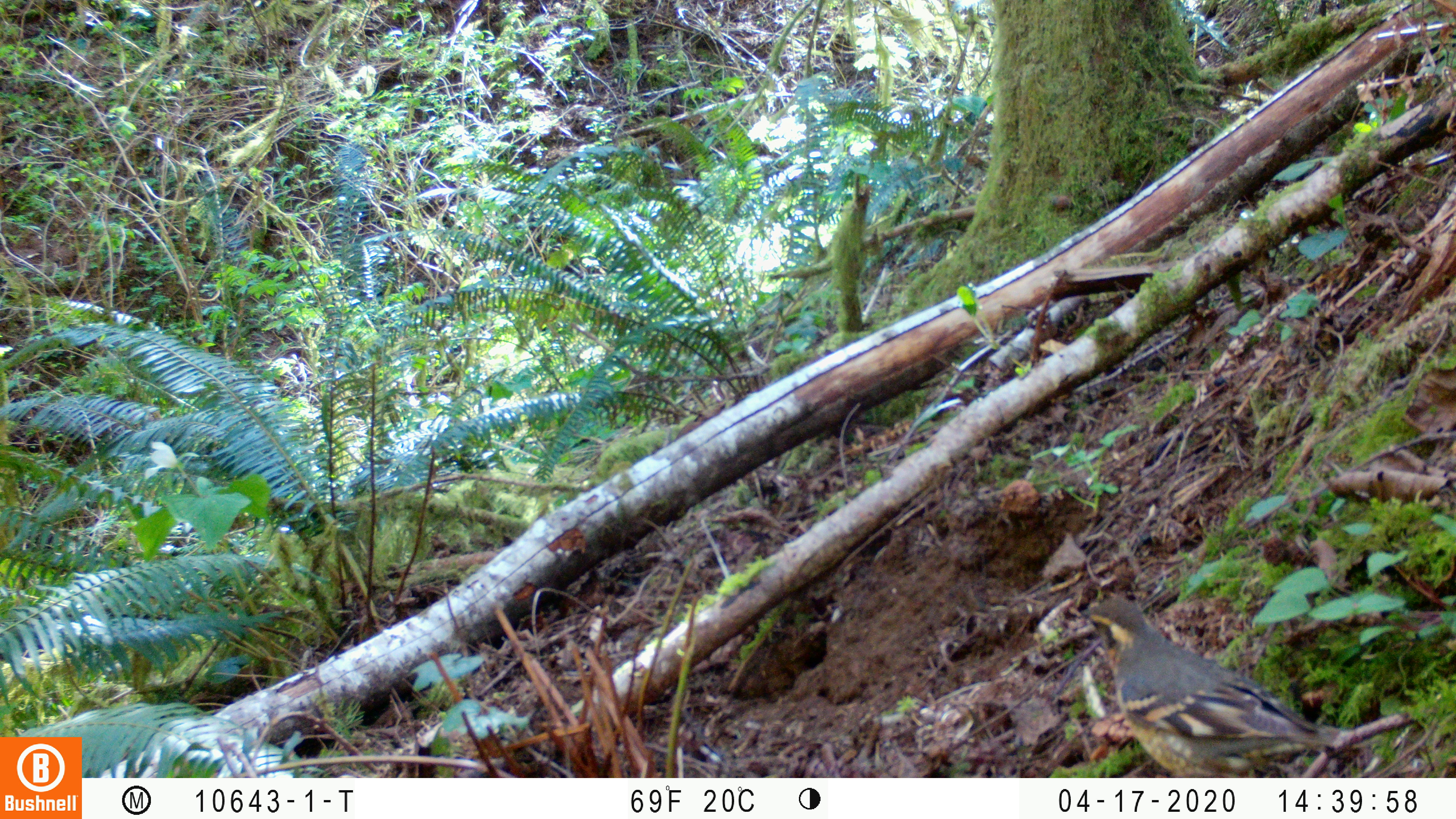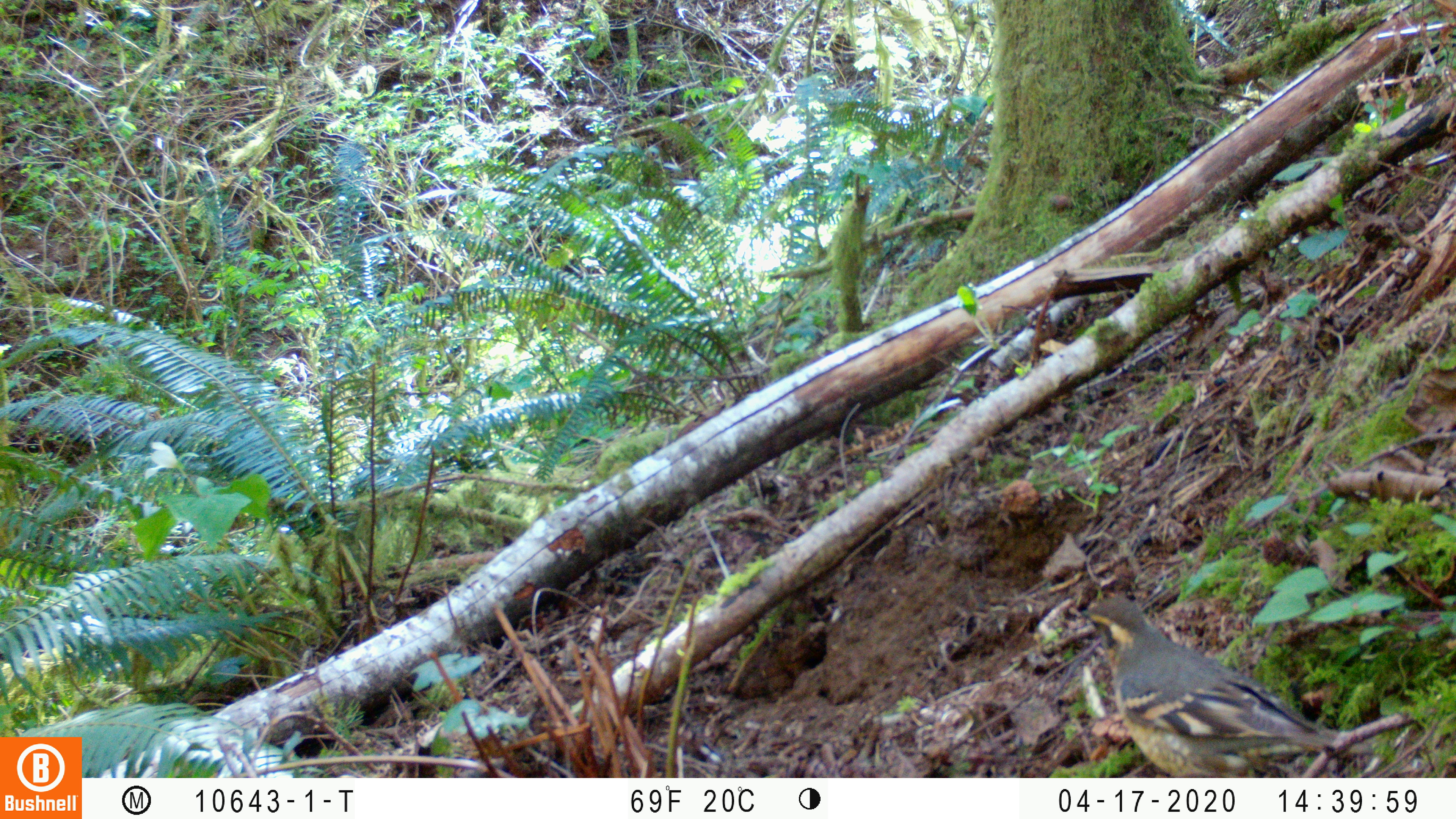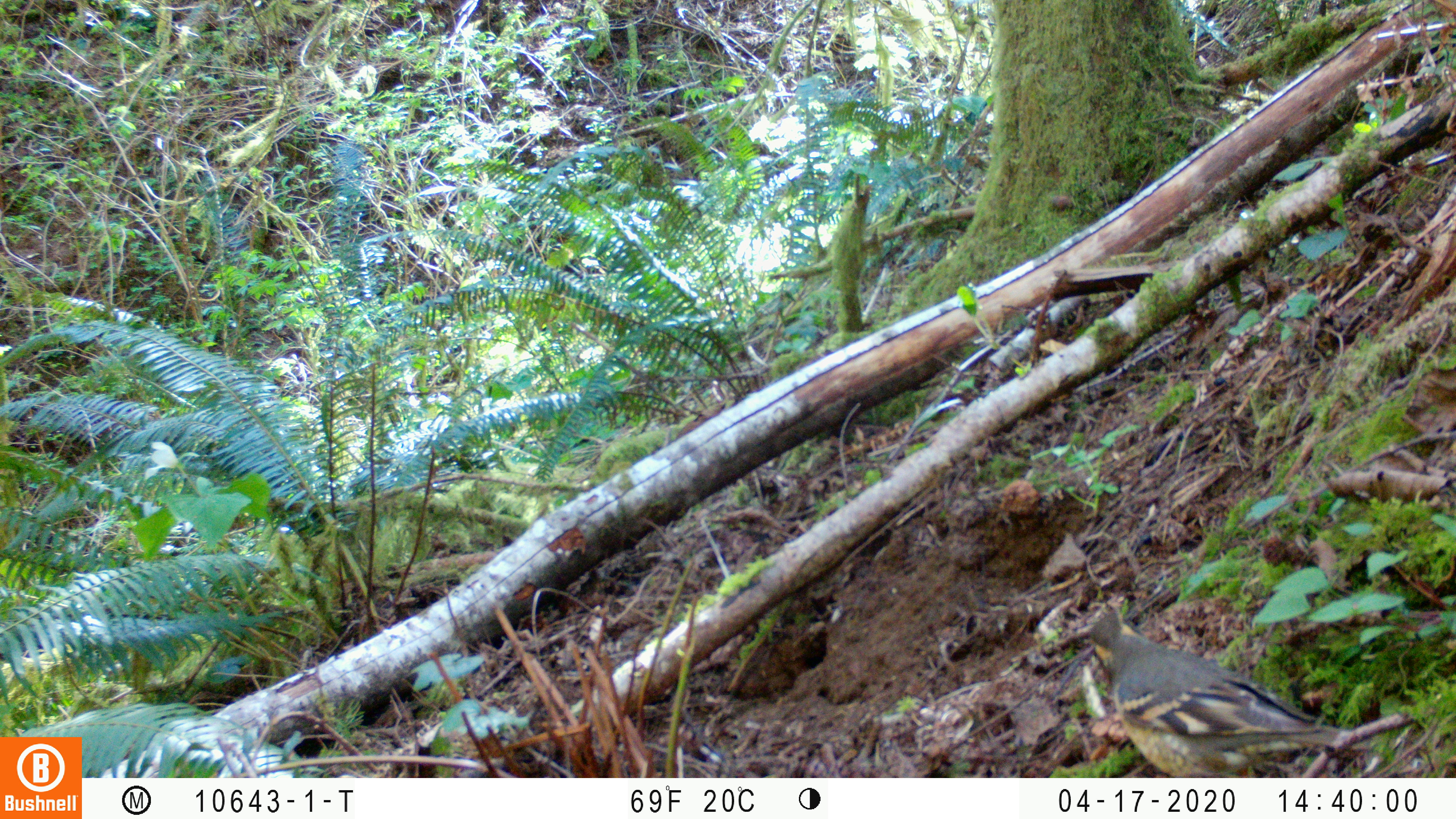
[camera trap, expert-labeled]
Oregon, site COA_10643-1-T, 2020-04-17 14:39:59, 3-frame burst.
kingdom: Animalia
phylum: Chordata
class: Aves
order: Passeriformes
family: Turdidae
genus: Ixoreus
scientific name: Ixoreus naevius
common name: varied thrush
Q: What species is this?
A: Varied thrush (Ixoreus naevius).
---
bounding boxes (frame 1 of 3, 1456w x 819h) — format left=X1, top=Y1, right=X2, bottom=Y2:
varied thrush: left=1076, top=602, right=1342, bottom=775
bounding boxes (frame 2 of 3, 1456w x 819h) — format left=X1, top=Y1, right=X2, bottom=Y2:
varied thrush: left=1078, top=597, right=1341, bottom=774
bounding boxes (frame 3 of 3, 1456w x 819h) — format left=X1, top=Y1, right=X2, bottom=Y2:
varied thrush: left=1086, top=618, right=1347, bottom=774